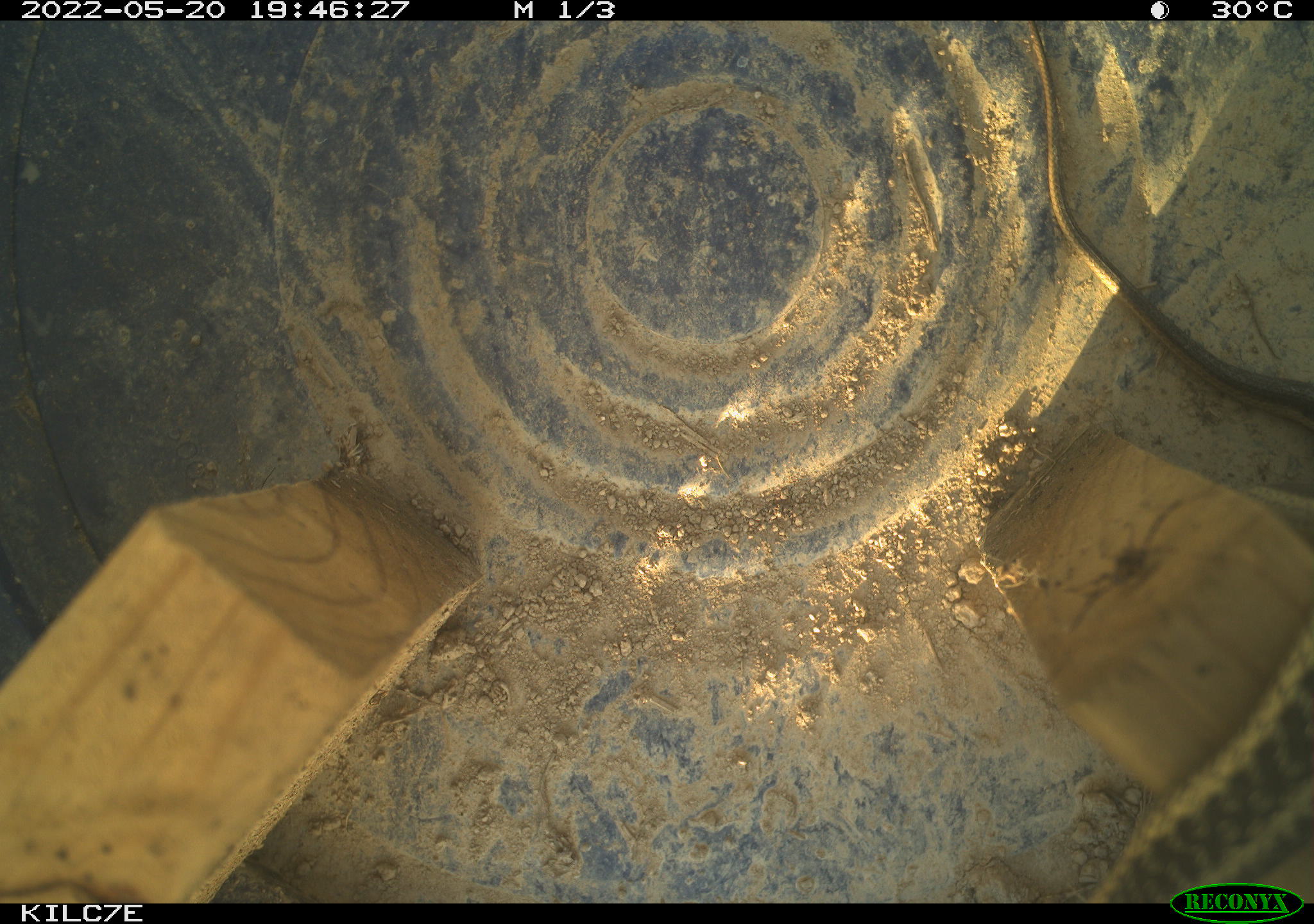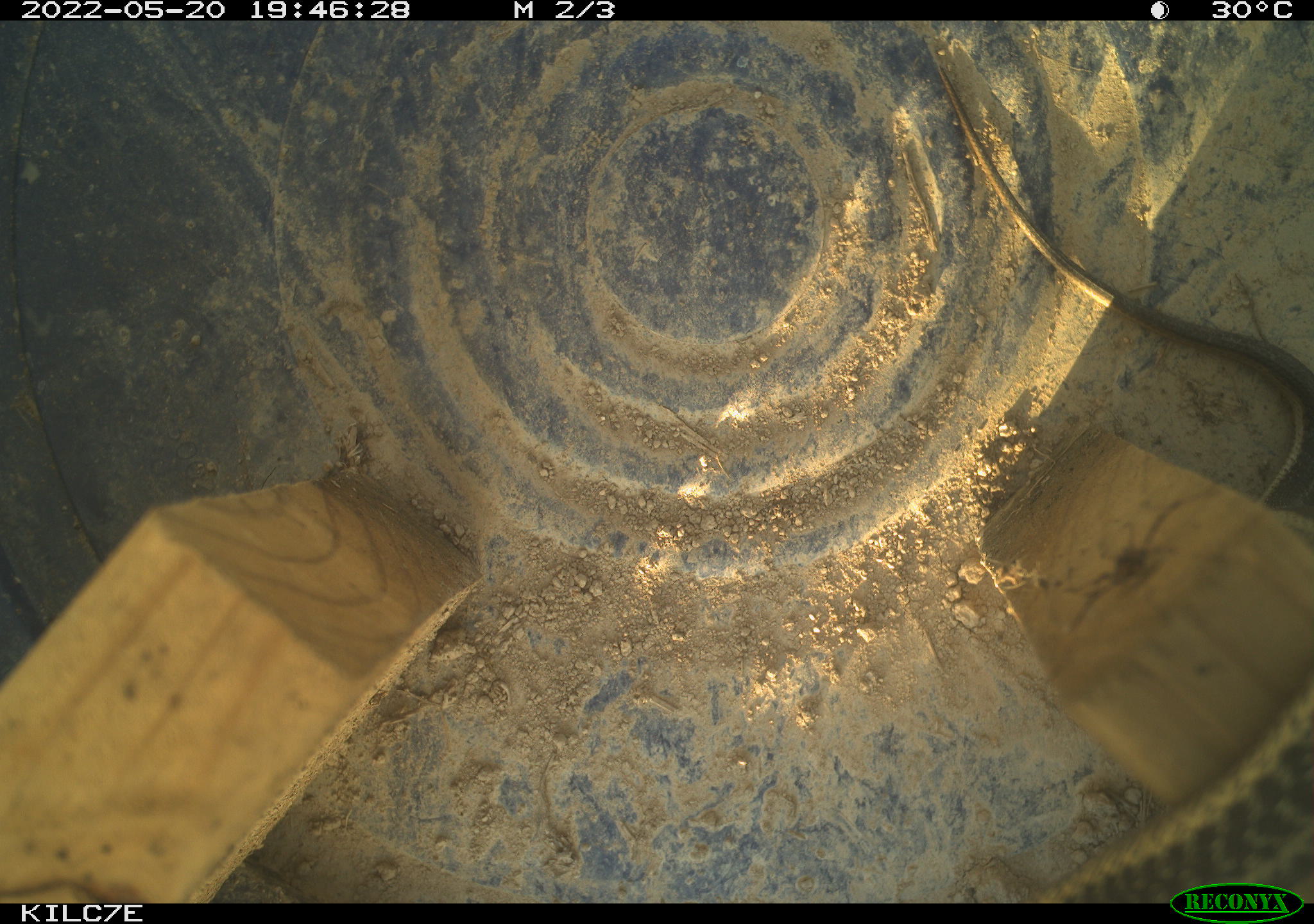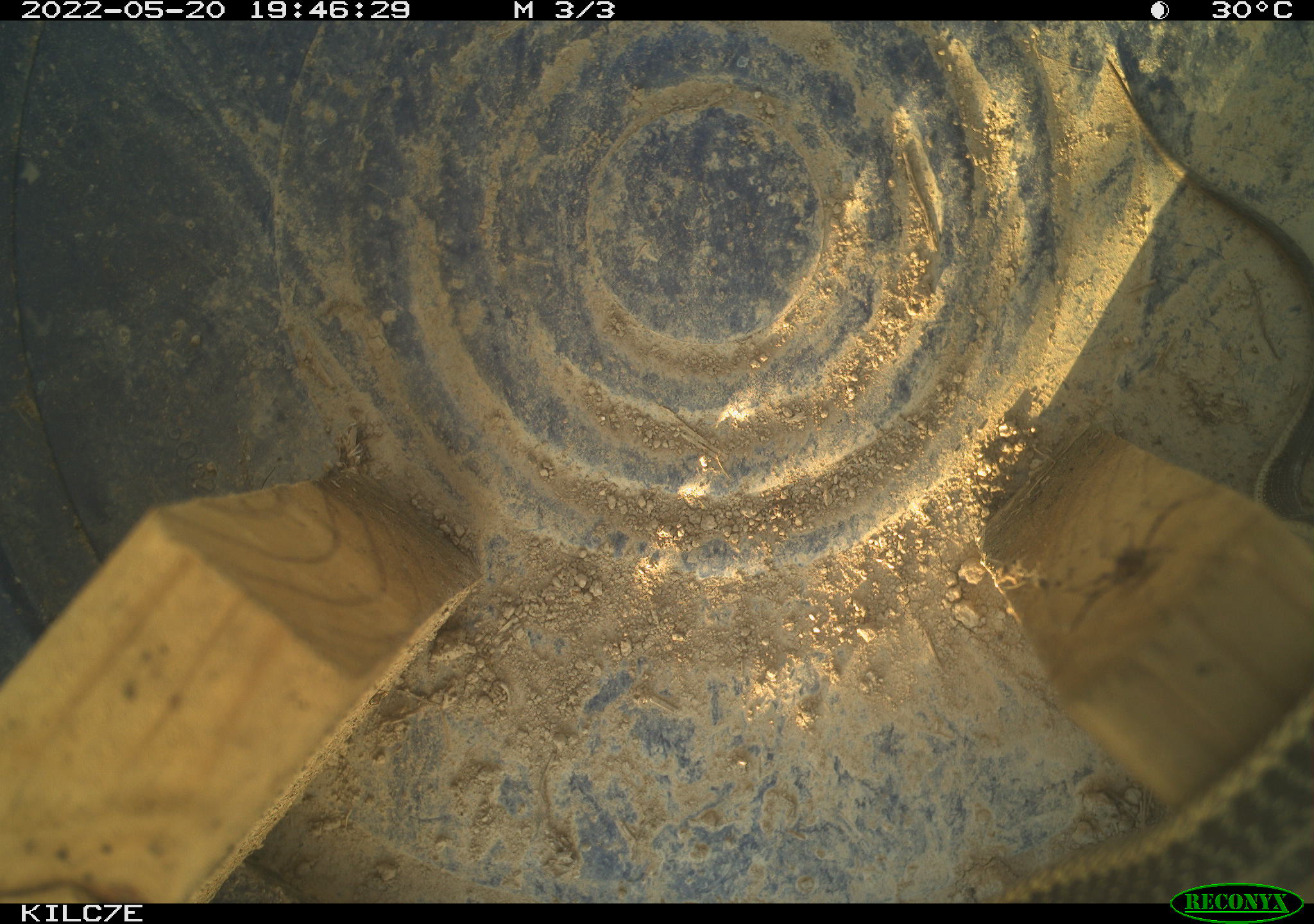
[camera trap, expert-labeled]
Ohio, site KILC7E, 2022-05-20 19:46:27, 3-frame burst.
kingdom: Animalia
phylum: Chordata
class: Reptilia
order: Squamata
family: Colubridae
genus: Thamnophis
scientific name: Thamnophis sirtalis sirtalis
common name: eastern gartersnake